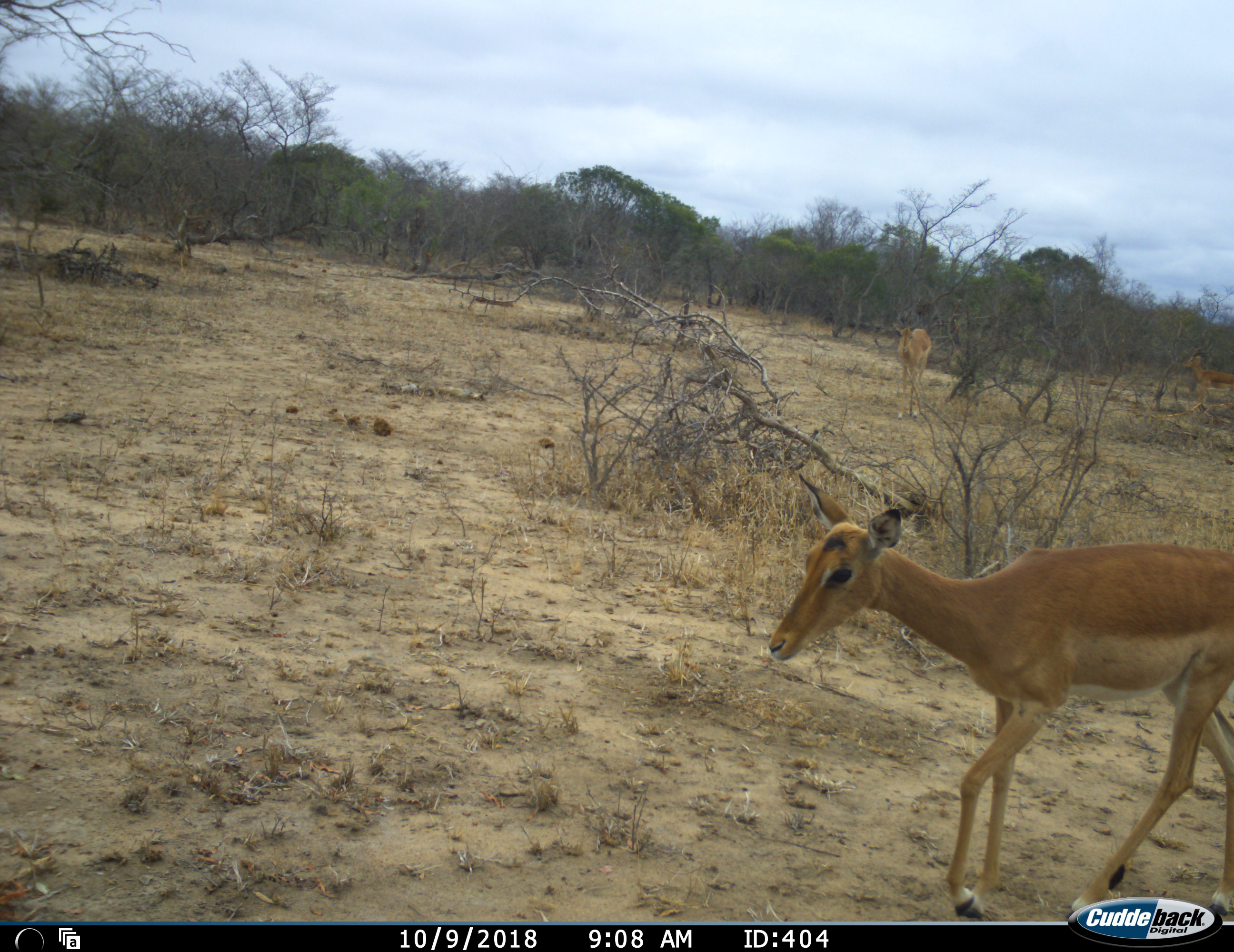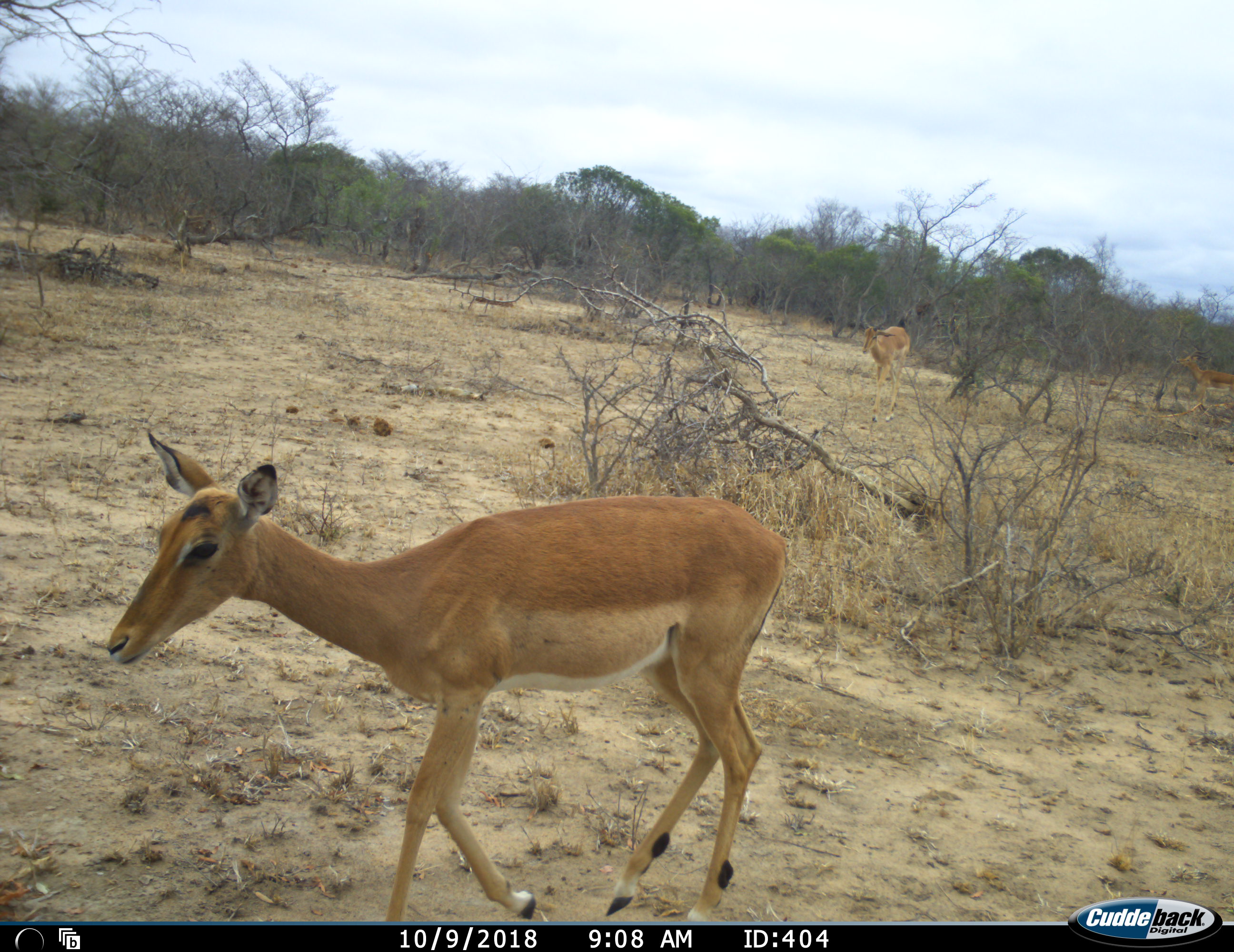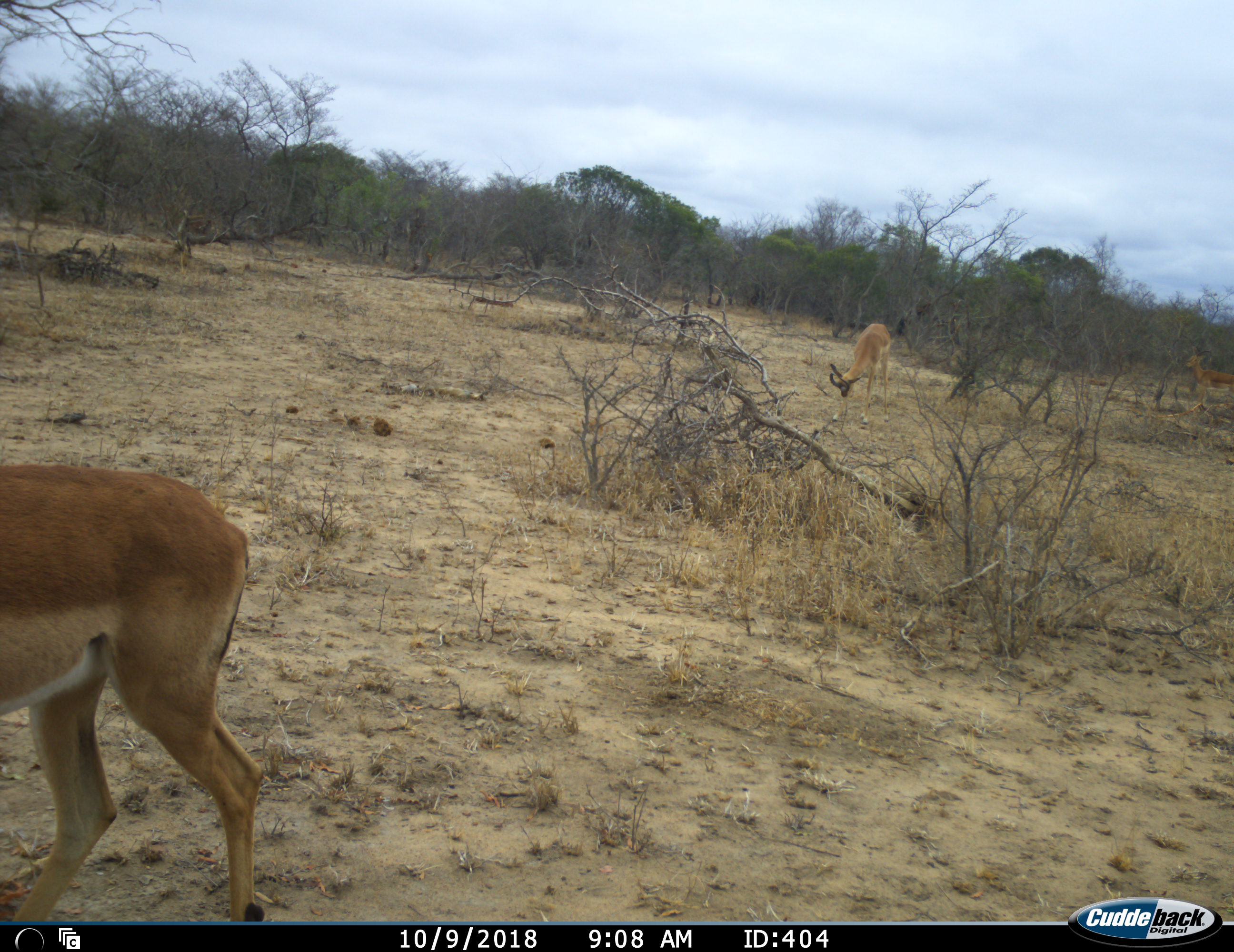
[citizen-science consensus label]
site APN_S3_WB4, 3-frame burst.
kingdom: Animalia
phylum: Chordata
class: Mammalia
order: Artiodactyla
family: Bovidae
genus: Aepyceros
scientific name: Aepyceros melampus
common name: impala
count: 3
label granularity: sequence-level